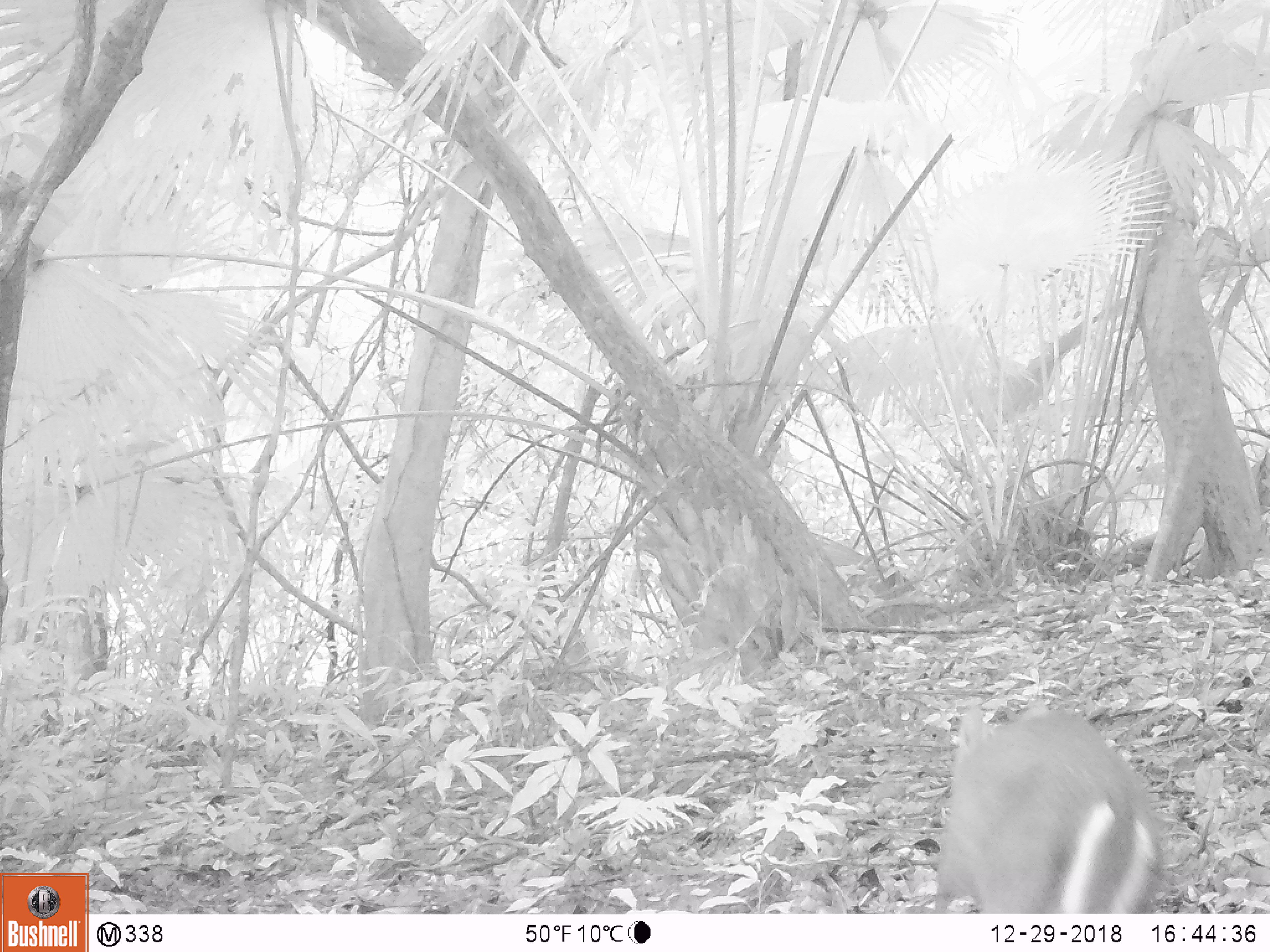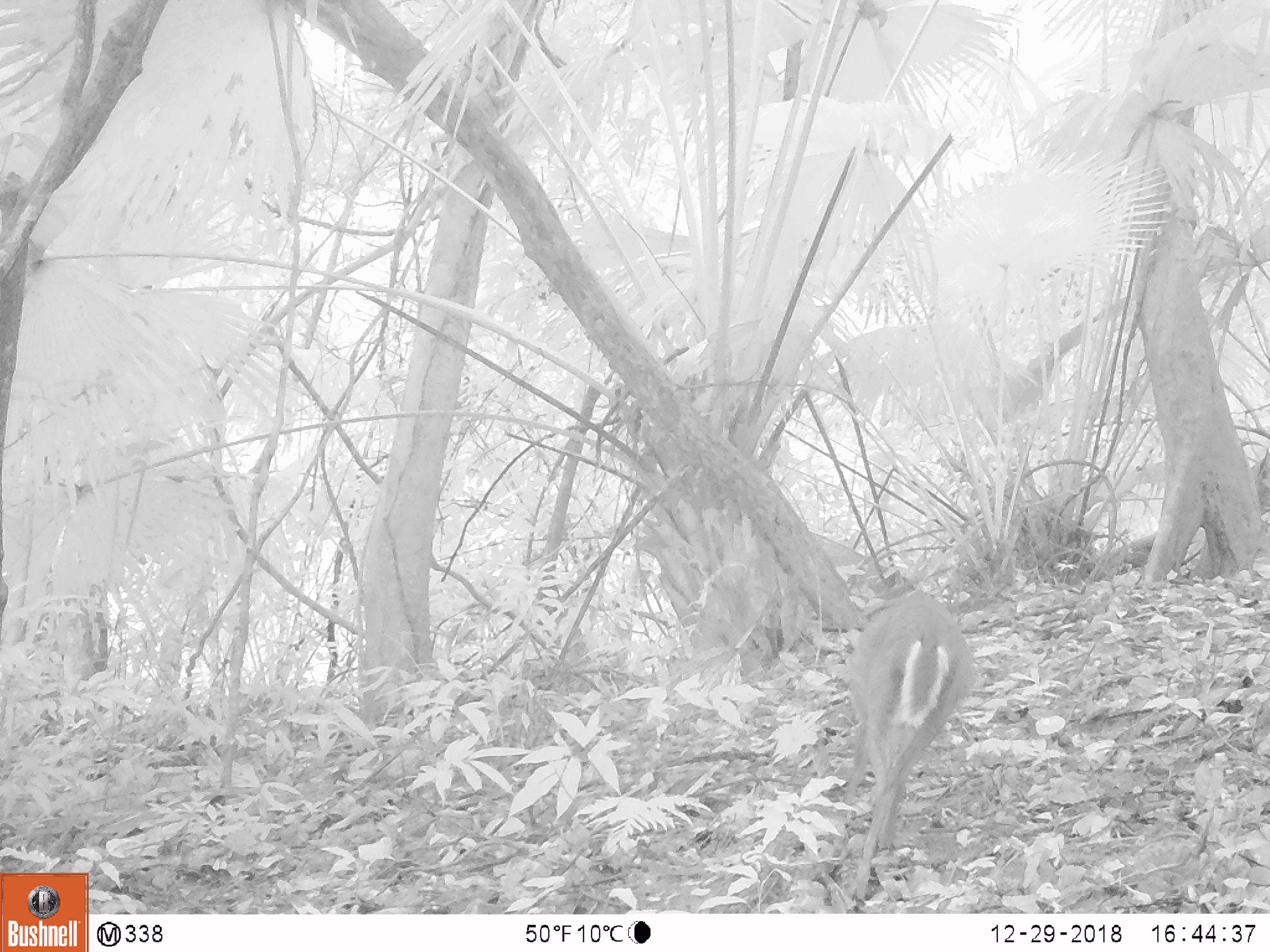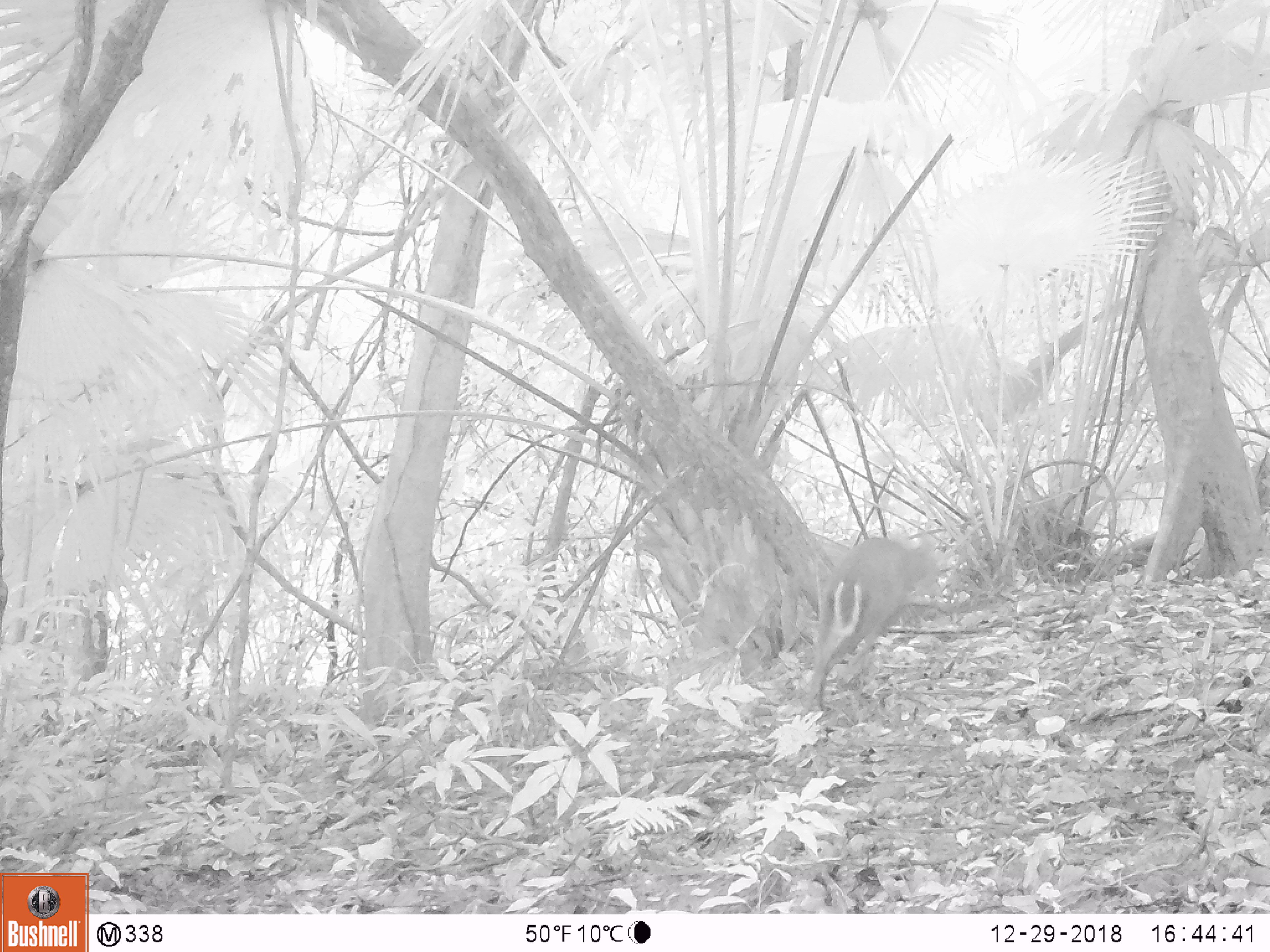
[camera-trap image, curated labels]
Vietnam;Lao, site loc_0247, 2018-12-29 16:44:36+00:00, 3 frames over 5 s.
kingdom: Animalia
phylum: Chordata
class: Mammalia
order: Artiodactyla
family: Cervidae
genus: Muntiacus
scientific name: Muntiacus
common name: muntjacs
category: unidentified muntjac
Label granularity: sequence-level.